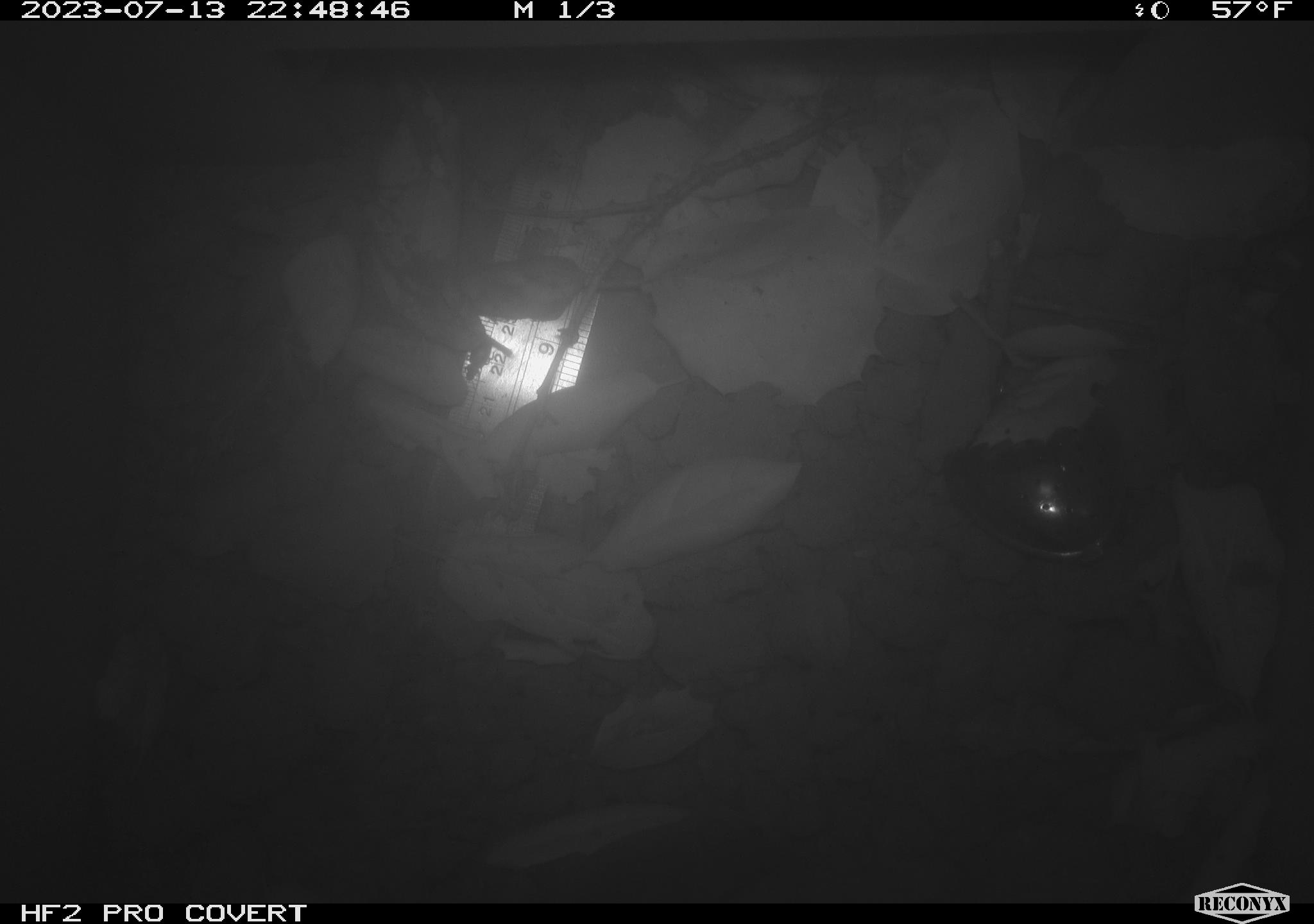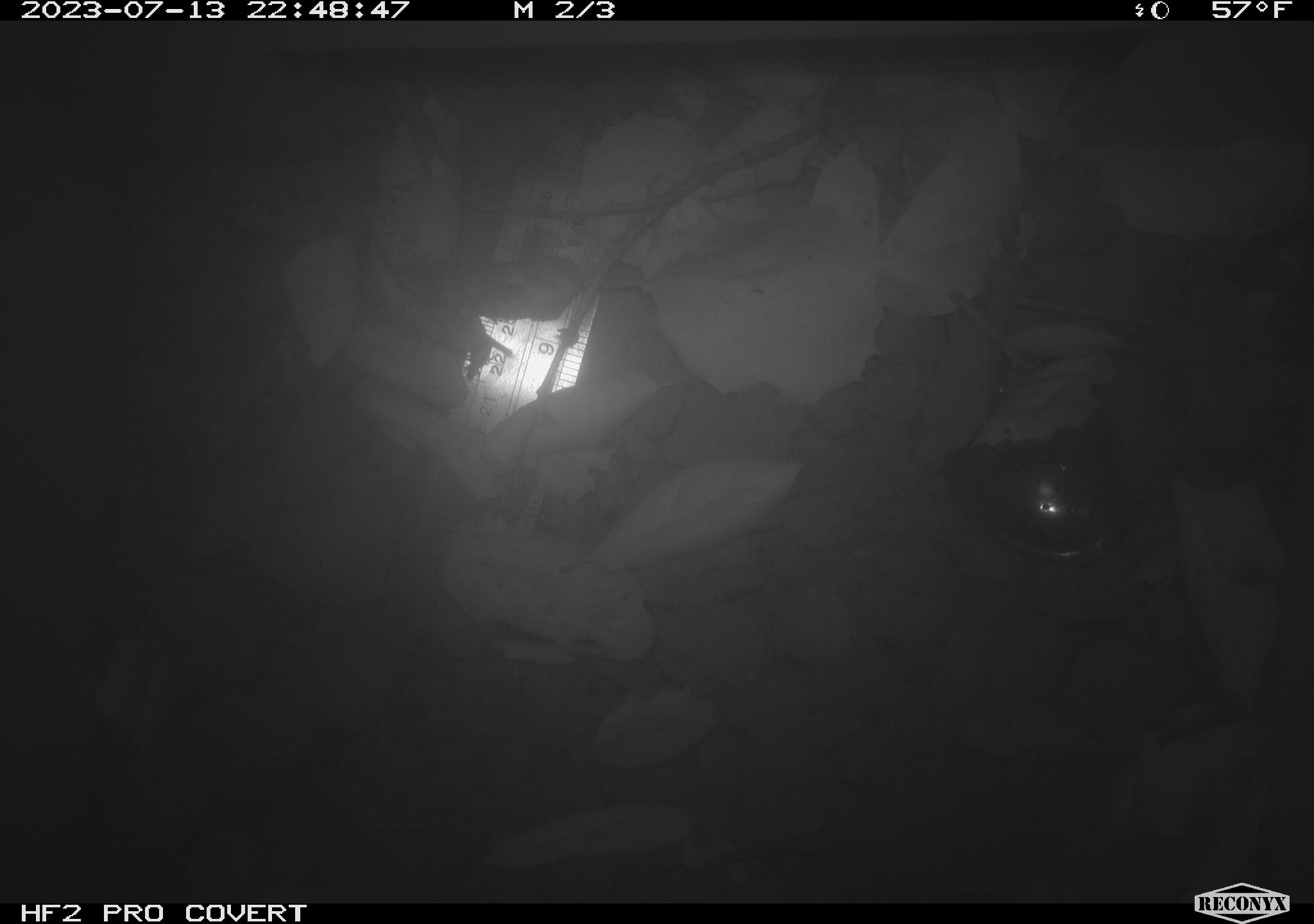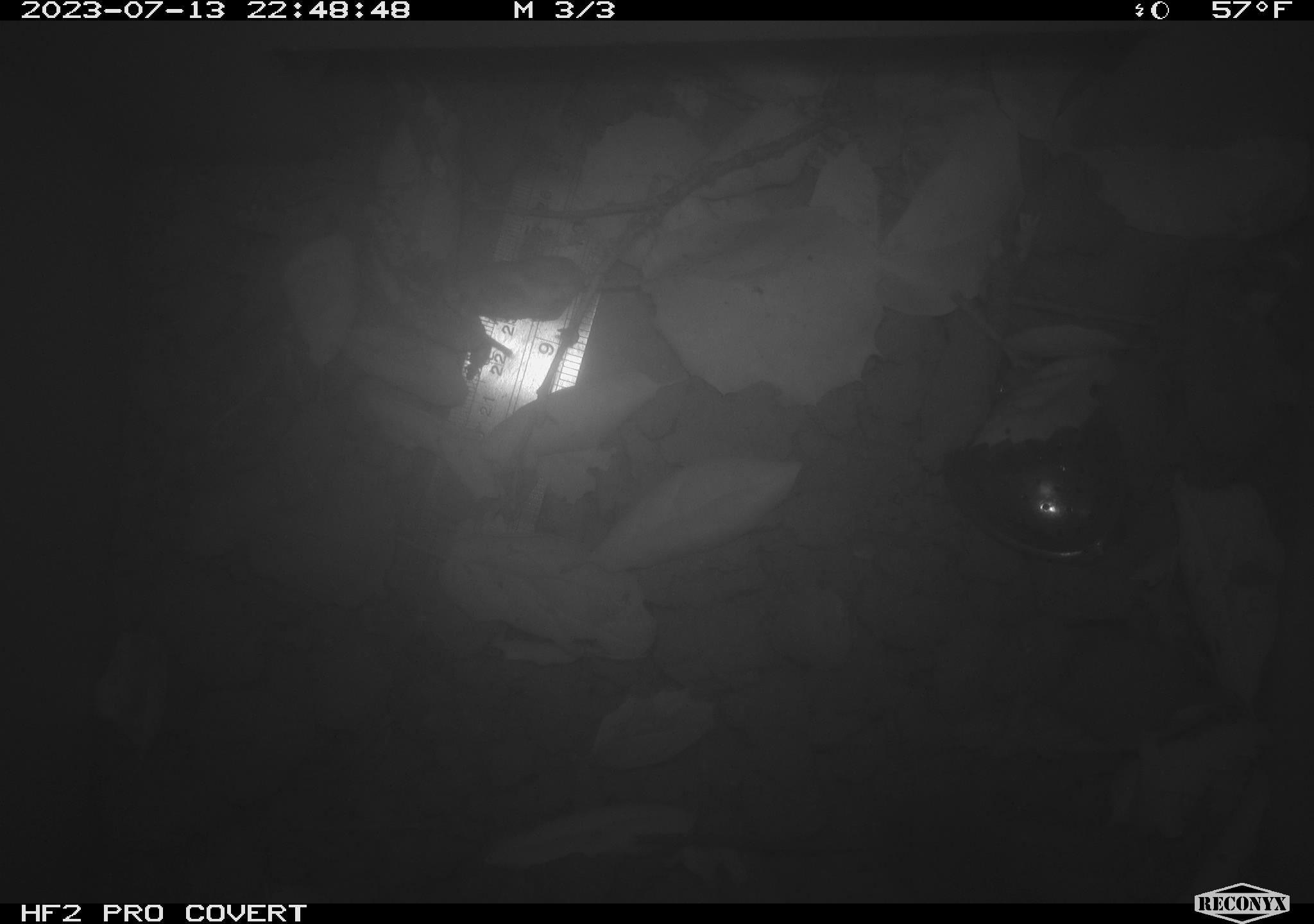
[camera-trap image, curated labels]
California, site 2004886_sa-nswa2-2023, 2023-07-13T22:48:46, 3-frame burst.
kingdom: Animalia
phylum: Chordata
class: Mammalia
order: Rodentia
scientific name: Rodentia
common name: mouse species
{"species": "mouse species (Rodentia)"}